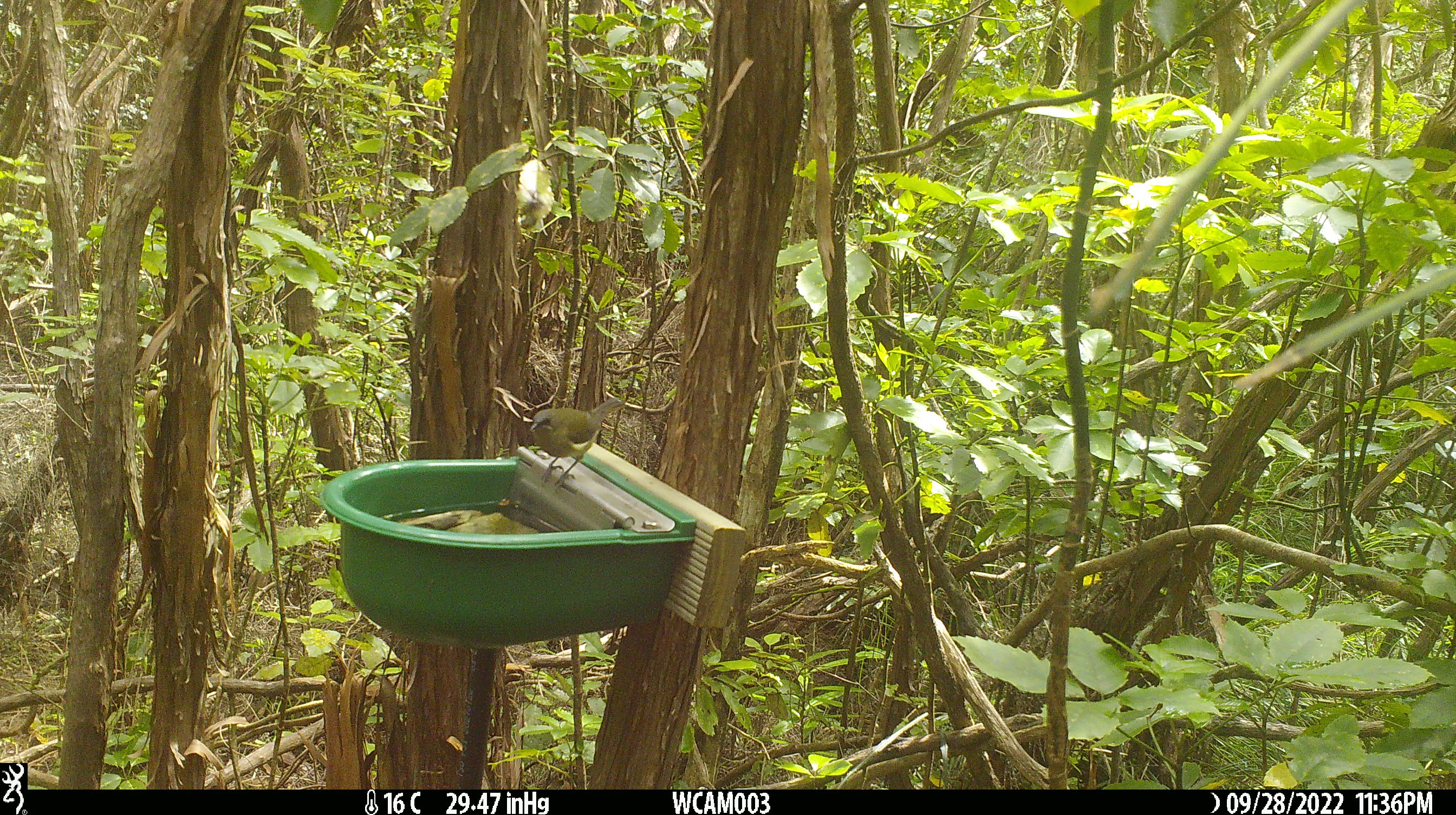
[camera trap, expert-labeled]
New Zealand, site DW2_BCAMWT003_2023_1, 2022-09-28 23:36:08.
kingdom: Animalia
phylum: Chordata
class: Aves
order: Passeriformes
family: Meliphagidae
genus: Anthornis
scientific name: Anthornis melanura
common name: new zealand bellbird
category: bellbird